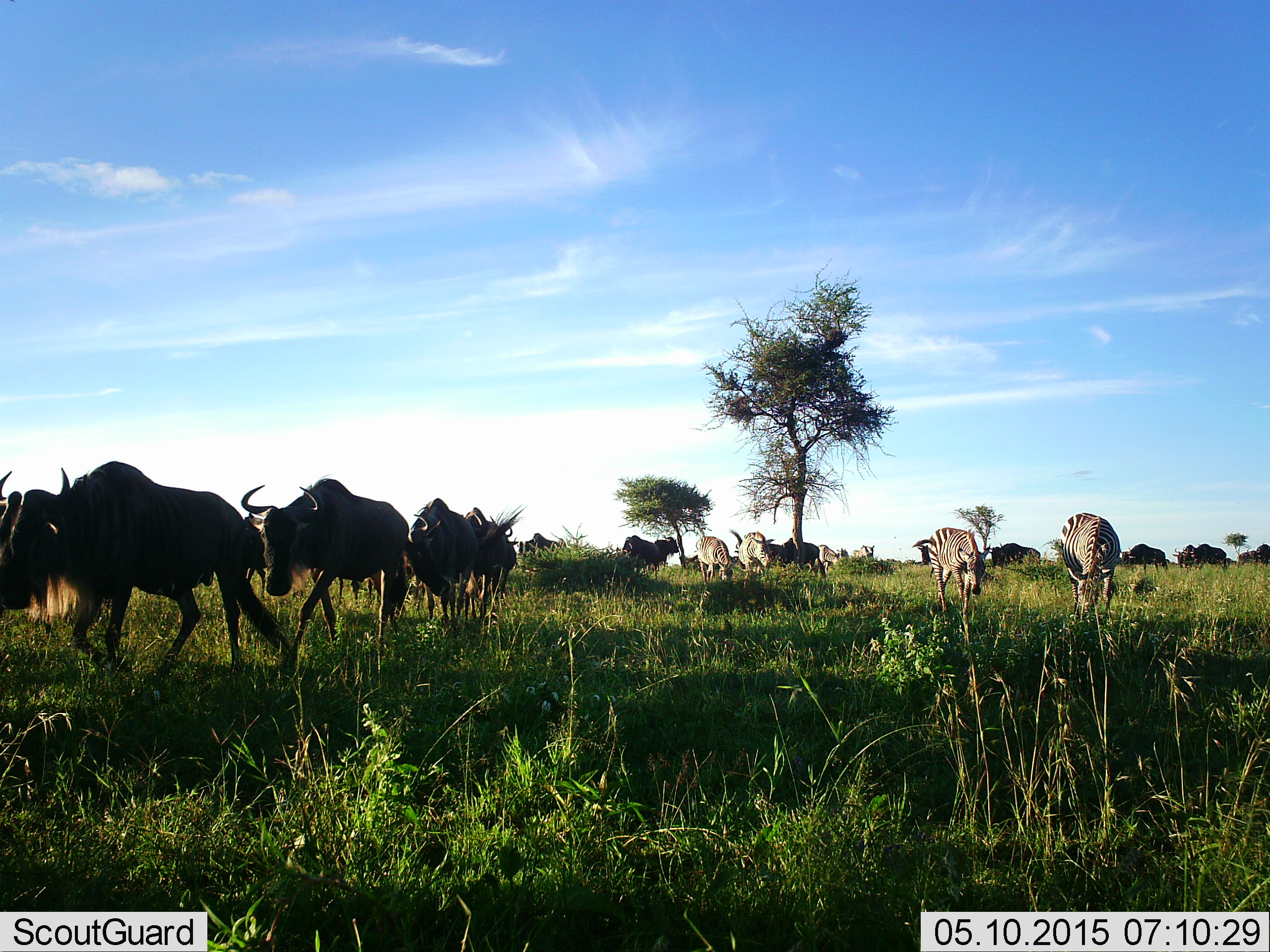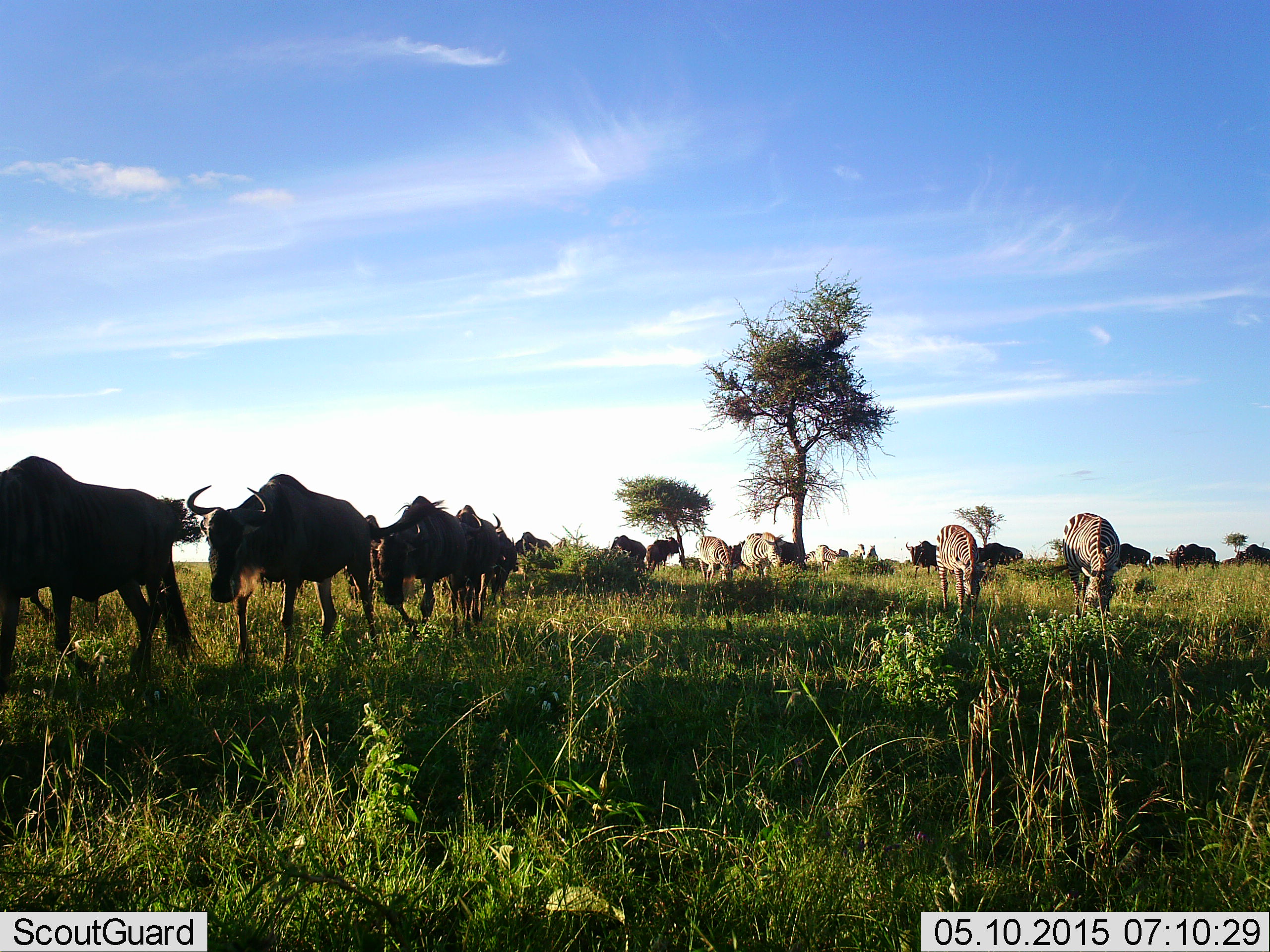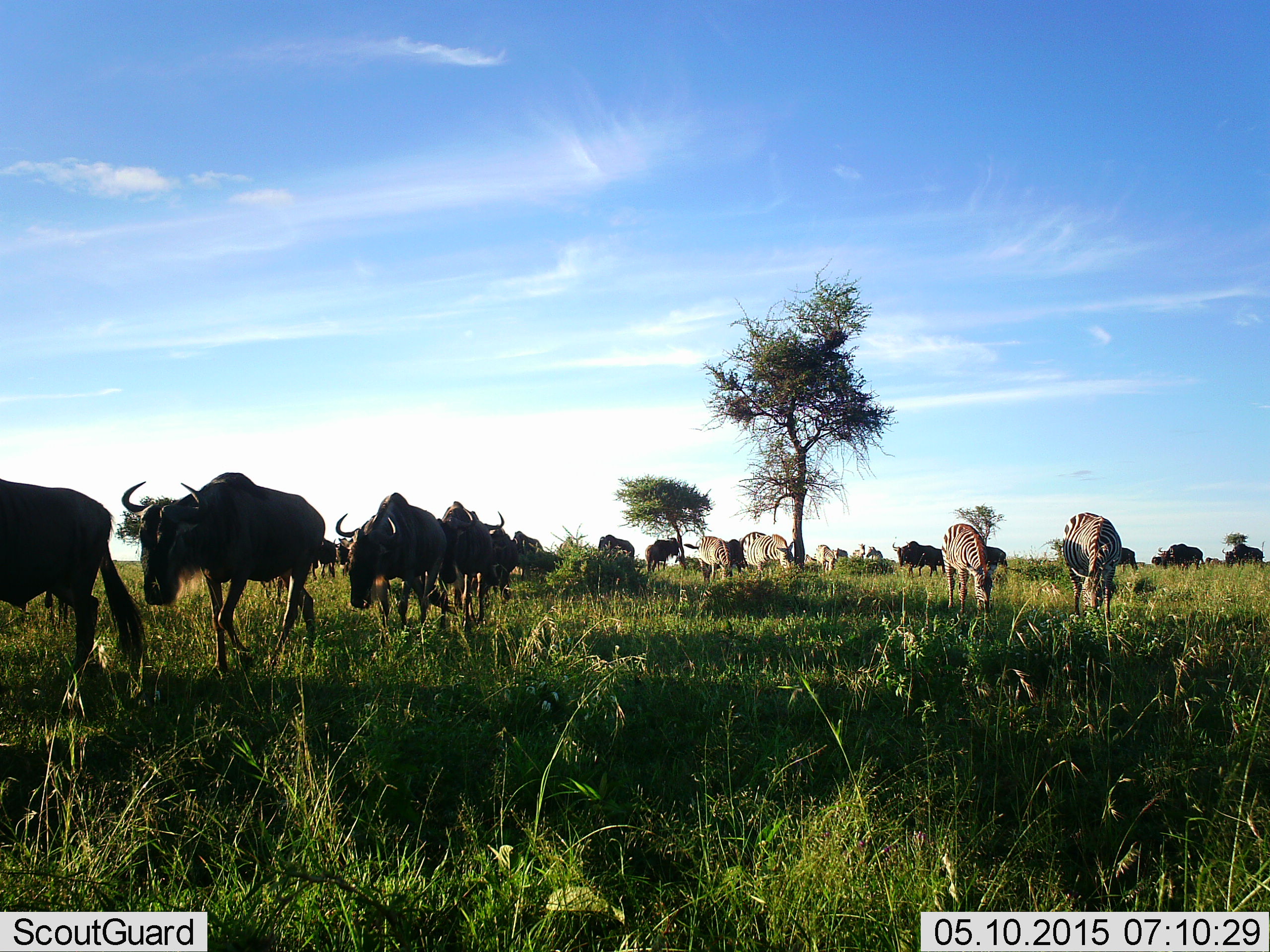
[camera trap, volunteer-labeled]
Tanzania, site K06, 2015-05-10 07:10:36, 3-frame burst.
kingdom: Animalia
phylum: Chordata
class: Mammalia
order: Artiodactyla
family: Bovidae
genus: Connochaetes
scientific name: Connochaetes taurinus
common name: blue wildebeest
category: wildebeest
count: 11-50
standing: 18%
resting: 0%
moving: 100%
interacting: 0%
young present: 0%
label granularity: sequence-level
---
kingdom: Animalia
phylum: Chordata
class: Mammalia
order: Perissodactyla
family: Equidae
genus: Equus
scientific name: Equus quagga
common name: plains zebra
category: zebra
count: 4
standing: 64%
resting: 0%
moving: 9%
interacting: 0%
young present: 0%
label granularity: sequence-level